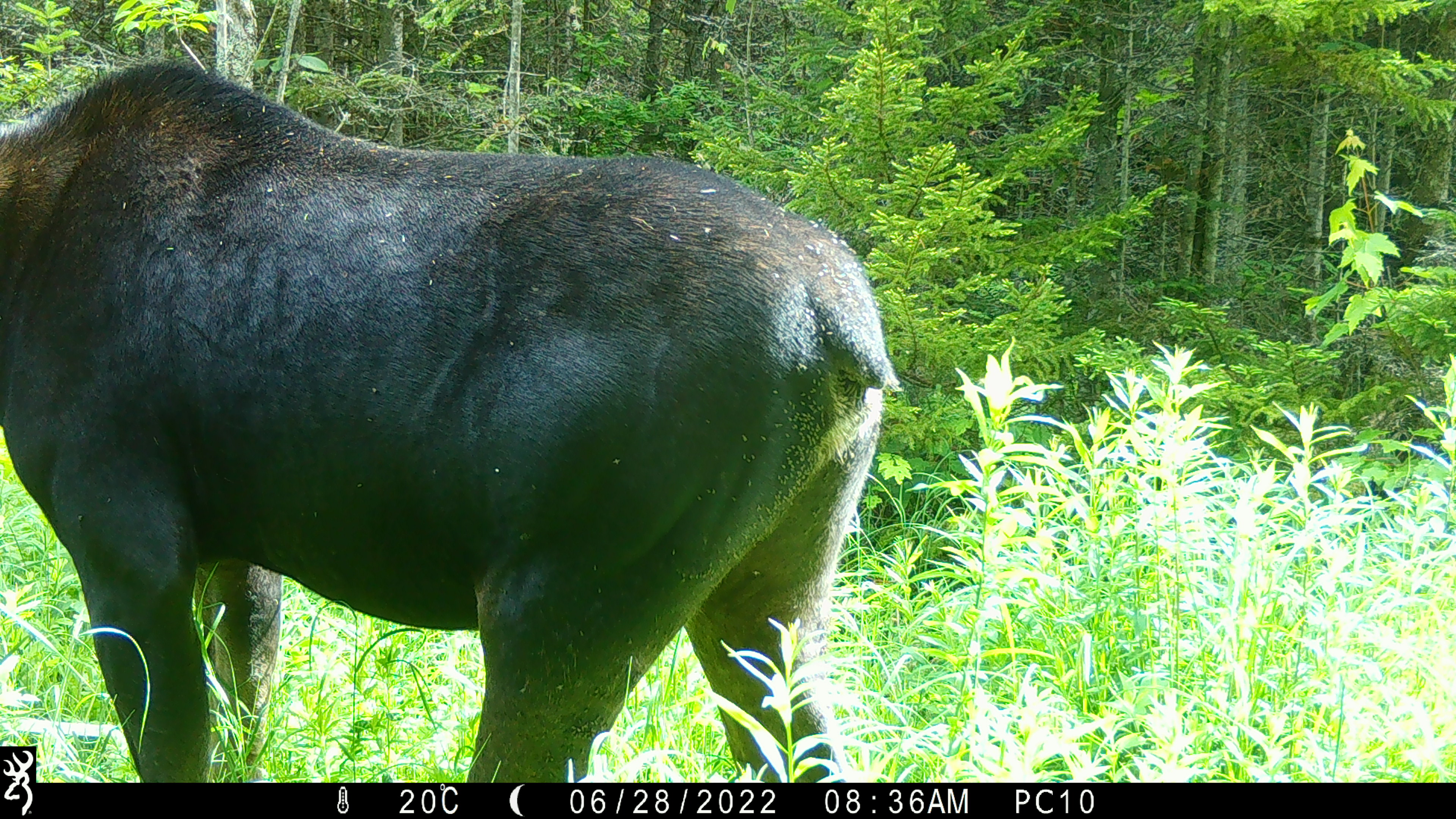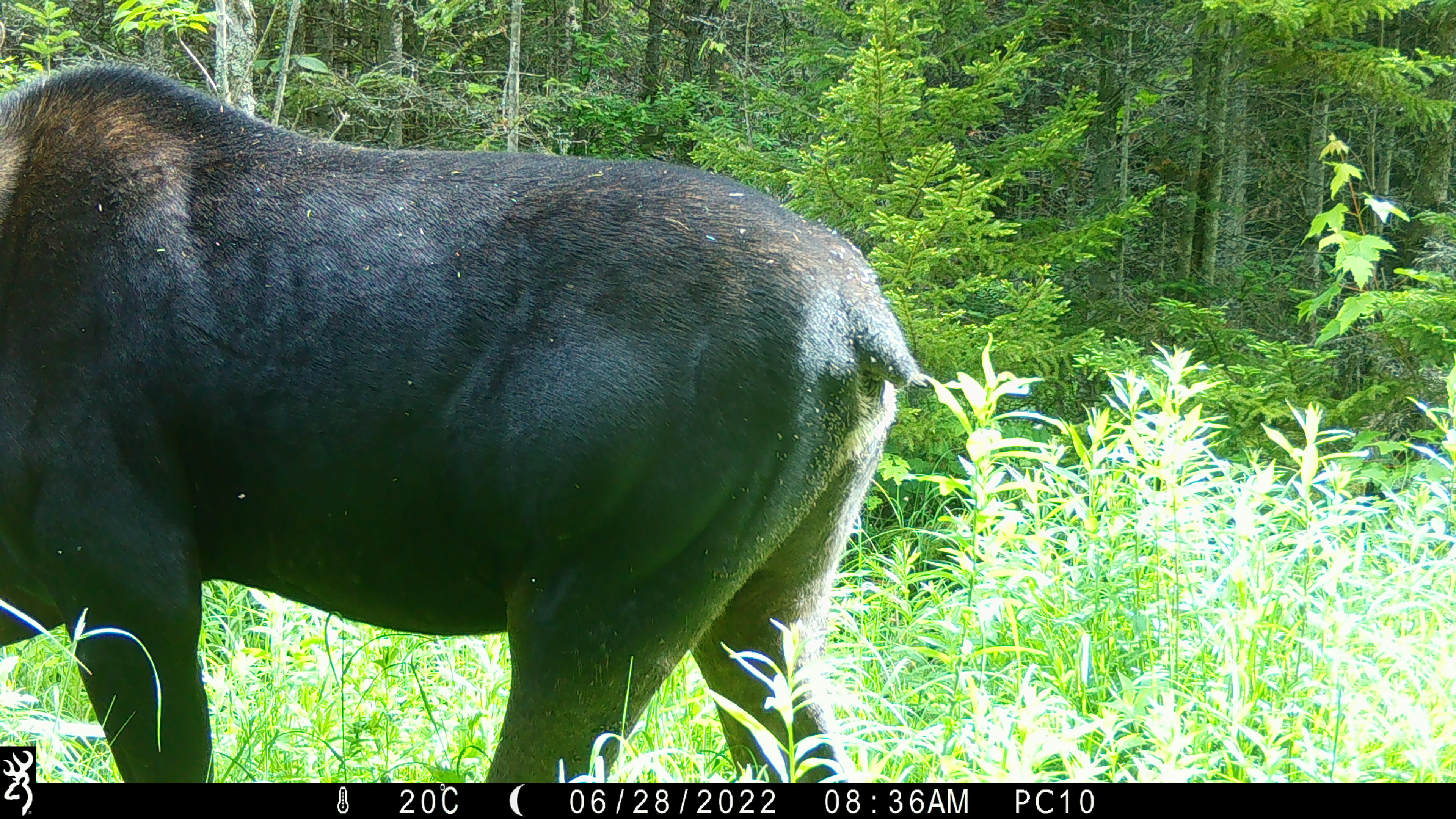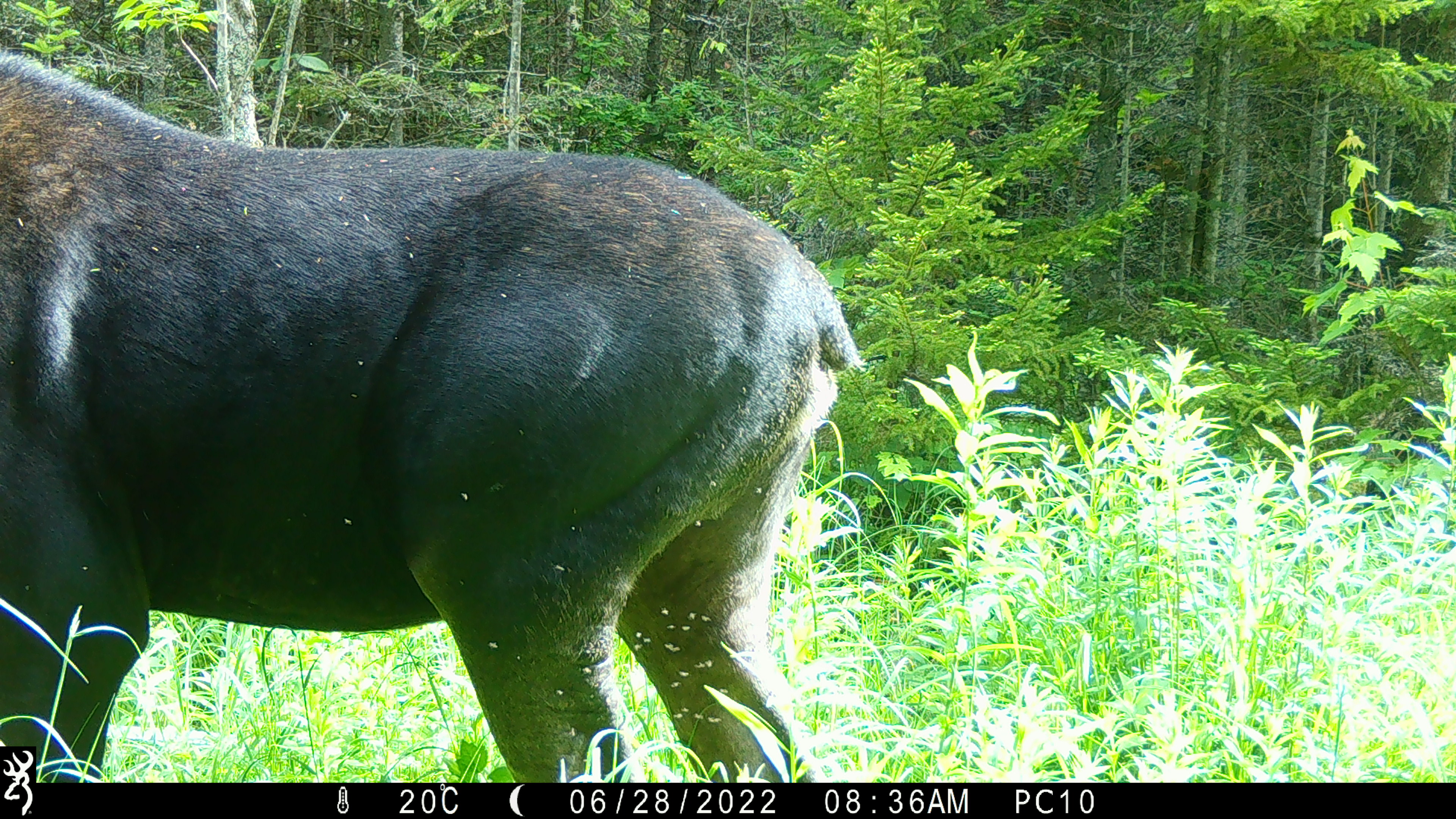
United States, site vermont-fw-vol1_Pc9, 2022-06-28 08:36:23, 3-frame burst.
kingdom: Animalia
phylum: Chordata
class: Mammalia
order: Artiodactyla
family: Cervidae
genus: Alces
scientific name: Alces alces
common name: moose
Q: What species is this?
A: Moose (Alces alces).